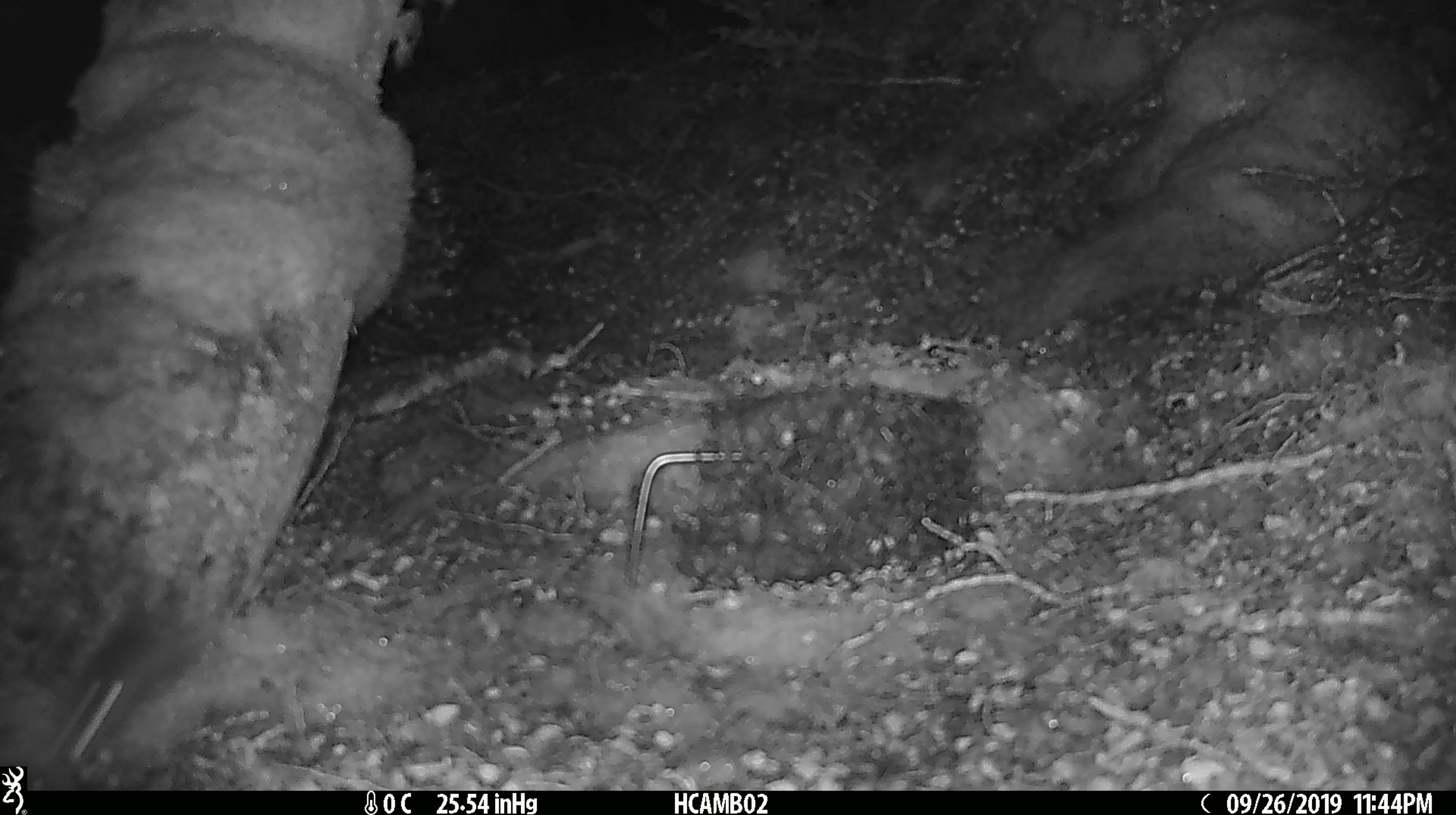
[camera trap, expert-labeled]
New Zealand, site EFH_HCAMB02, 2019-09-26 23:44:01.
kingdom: Animalia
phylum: Chordata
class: Mammalia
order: Rodentia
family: Muridae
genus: Mus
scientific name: Mus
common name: mouse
Mouse (Mus).